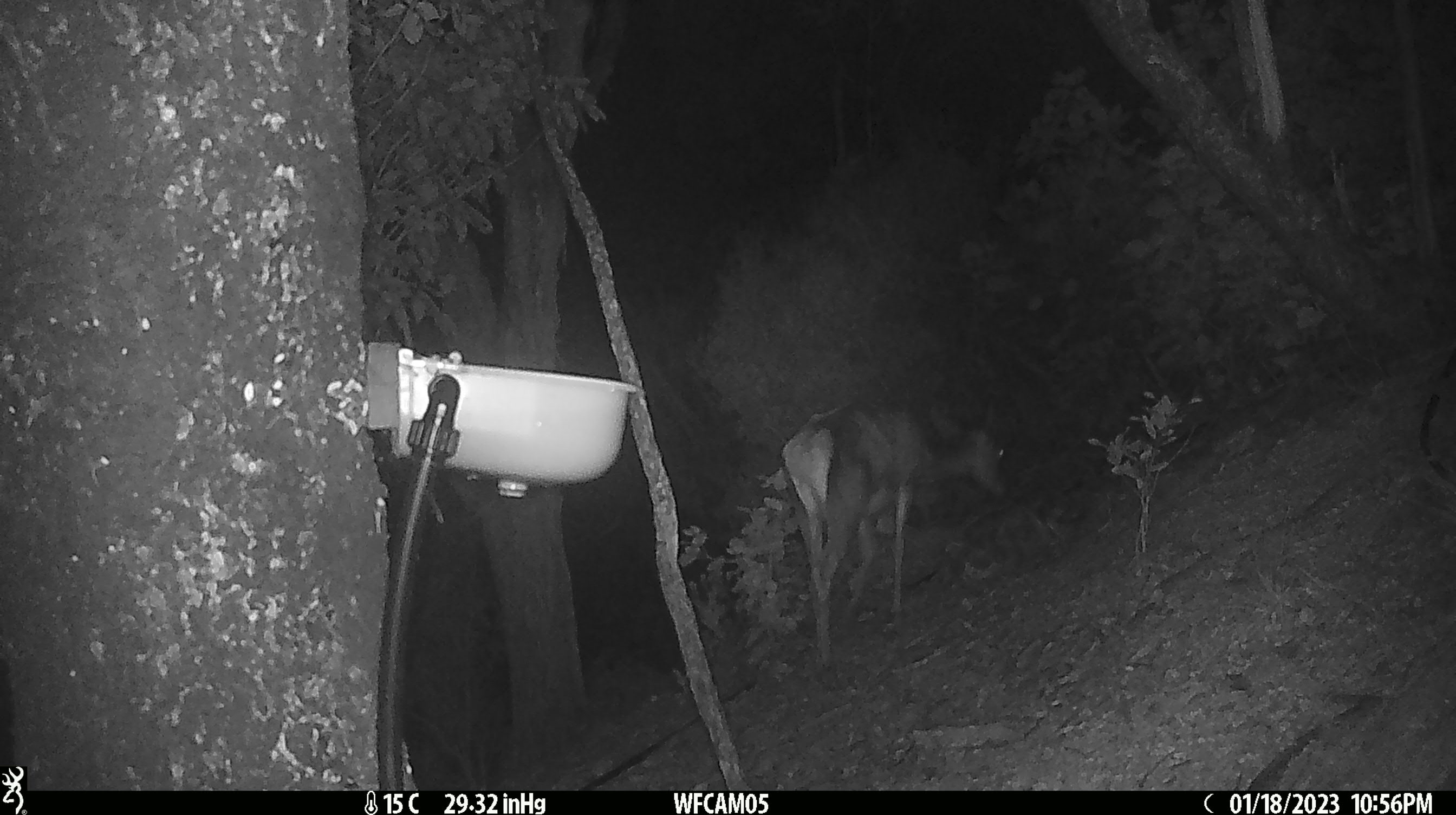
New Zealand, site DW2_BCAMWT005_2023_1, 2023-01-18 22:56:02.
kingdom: Animalia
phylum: Chordata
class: Mammalia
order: Artiodactyla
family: Cervidae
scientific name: Cervidae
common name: deer